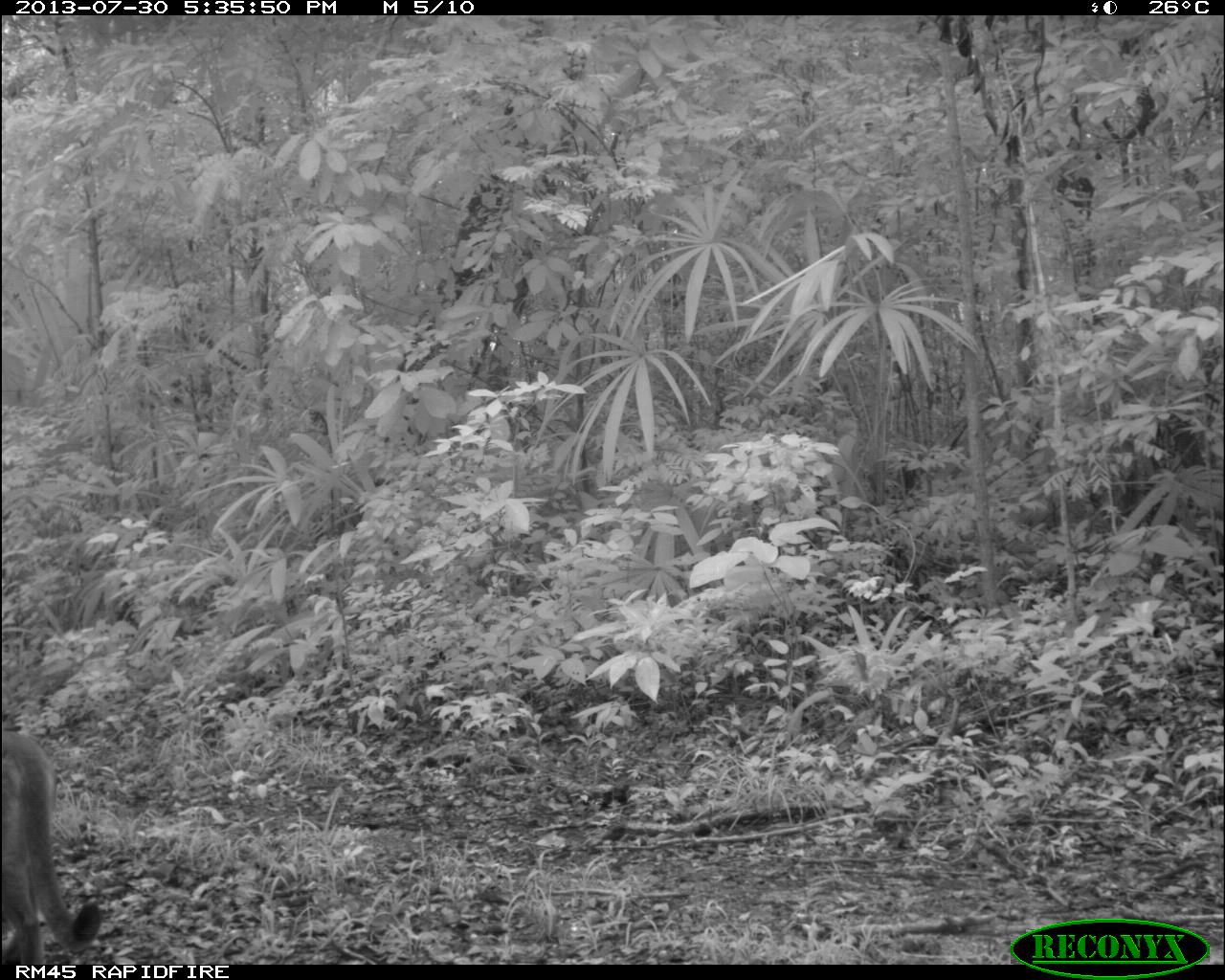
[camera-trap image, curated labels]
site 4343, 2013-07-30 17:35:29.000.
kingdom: Animalia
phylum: Chordata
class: Mammalia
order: Carnivora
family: Felidae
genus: Puma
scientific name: Puma concolor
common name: mountain lion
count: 1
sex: male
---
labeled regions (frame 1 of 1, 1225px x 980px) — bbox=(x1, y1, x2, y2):
puma concolor: bbox=(3, 725, 102, 963)